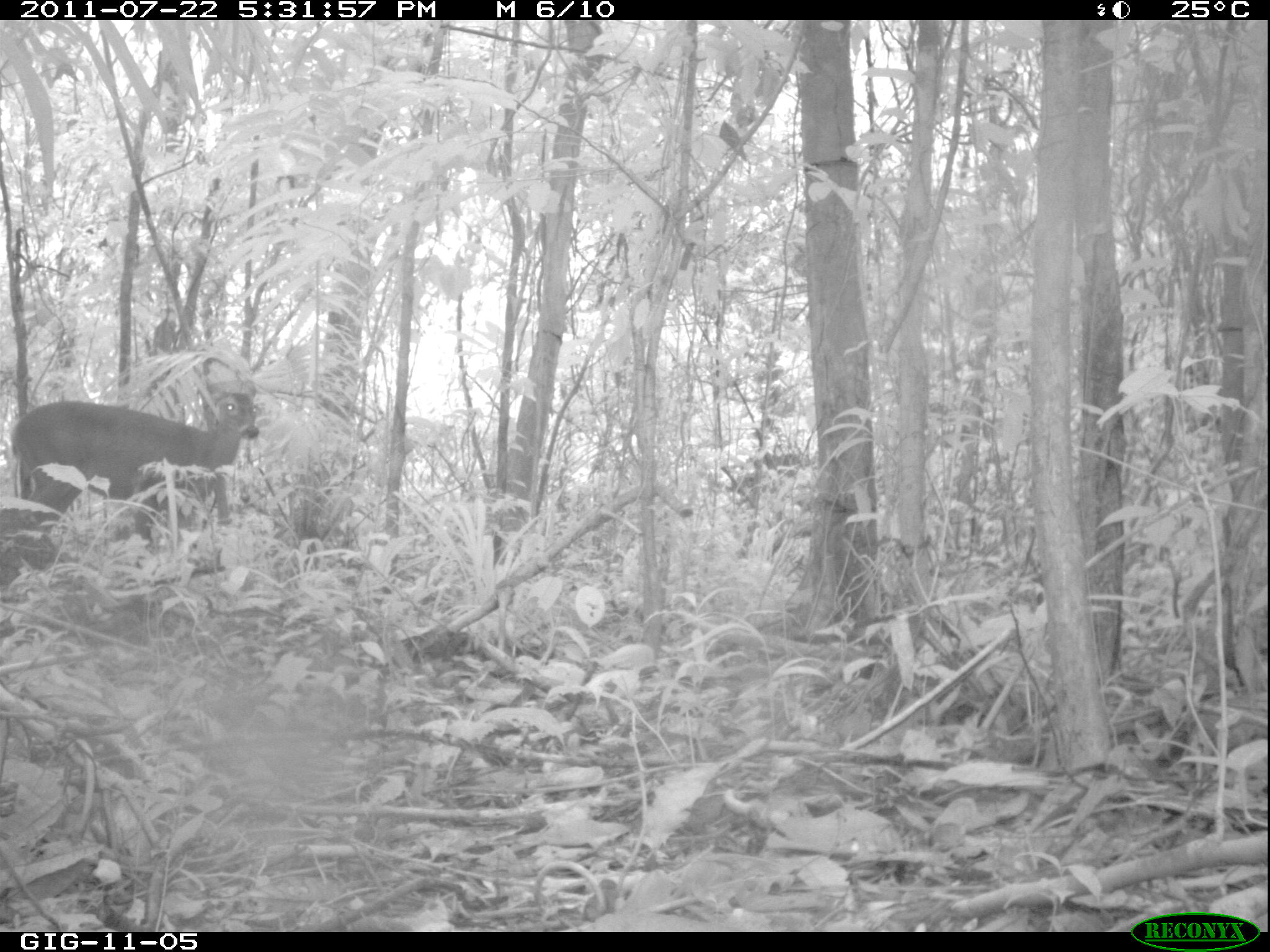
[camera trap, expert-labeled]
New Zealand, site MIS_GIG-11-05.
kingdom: Animalia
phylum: Chordata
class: Mammalia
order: Artiodactyla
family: Cervidae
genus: Odocoileus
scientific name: Odocoileus virginianus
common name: white-tailed deer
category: white tailed deer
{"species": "white tailed deer (white-tailed deer) (Odocoileus virginianus)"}